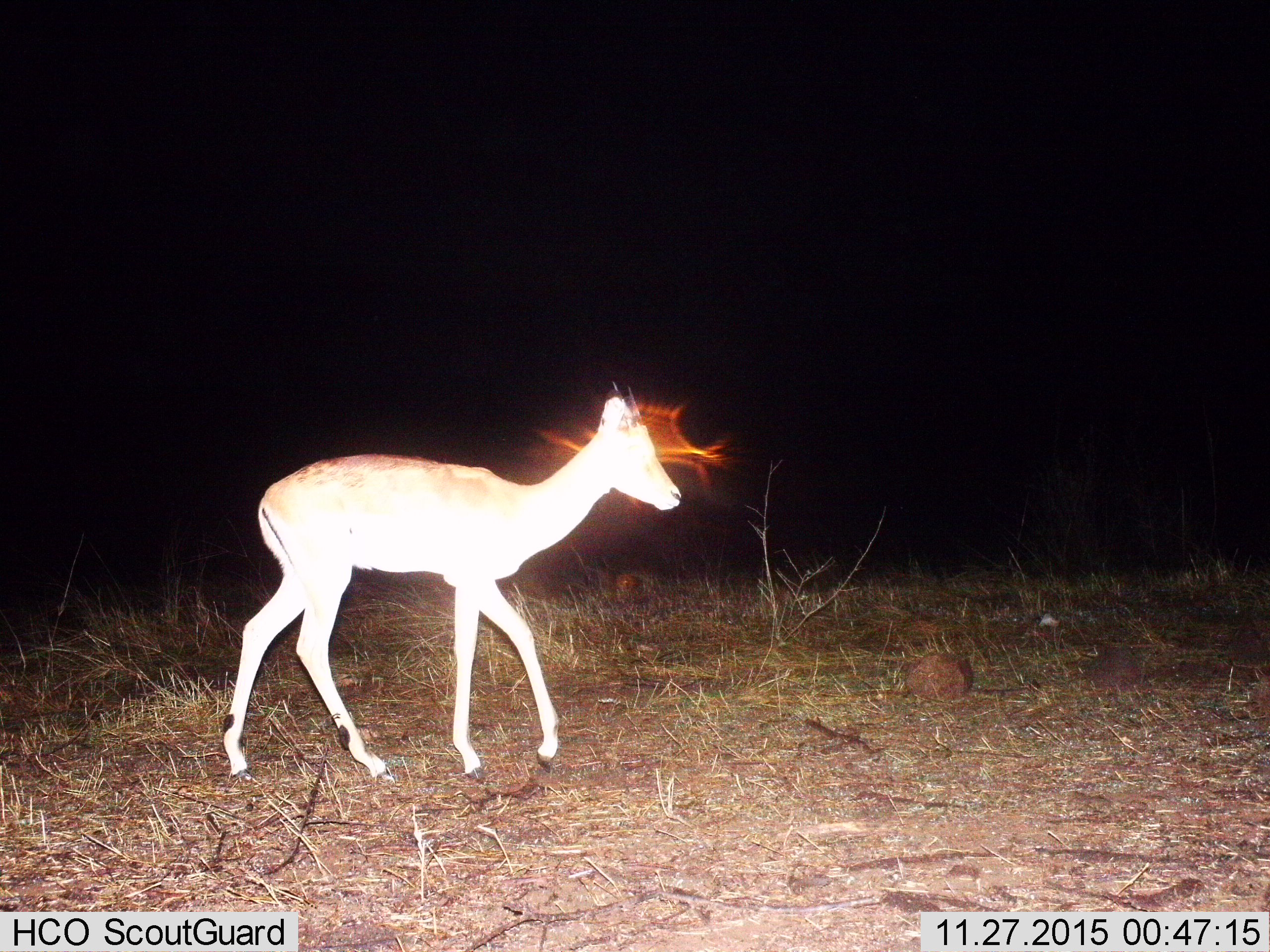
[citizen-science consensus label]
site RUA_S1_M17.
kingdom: Animalia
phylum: Chordata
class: Mammalia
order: Artiodactyla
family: Bovidae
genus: Aepyceros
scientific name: Aepyceros melampus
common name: impala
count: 1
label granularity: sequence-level